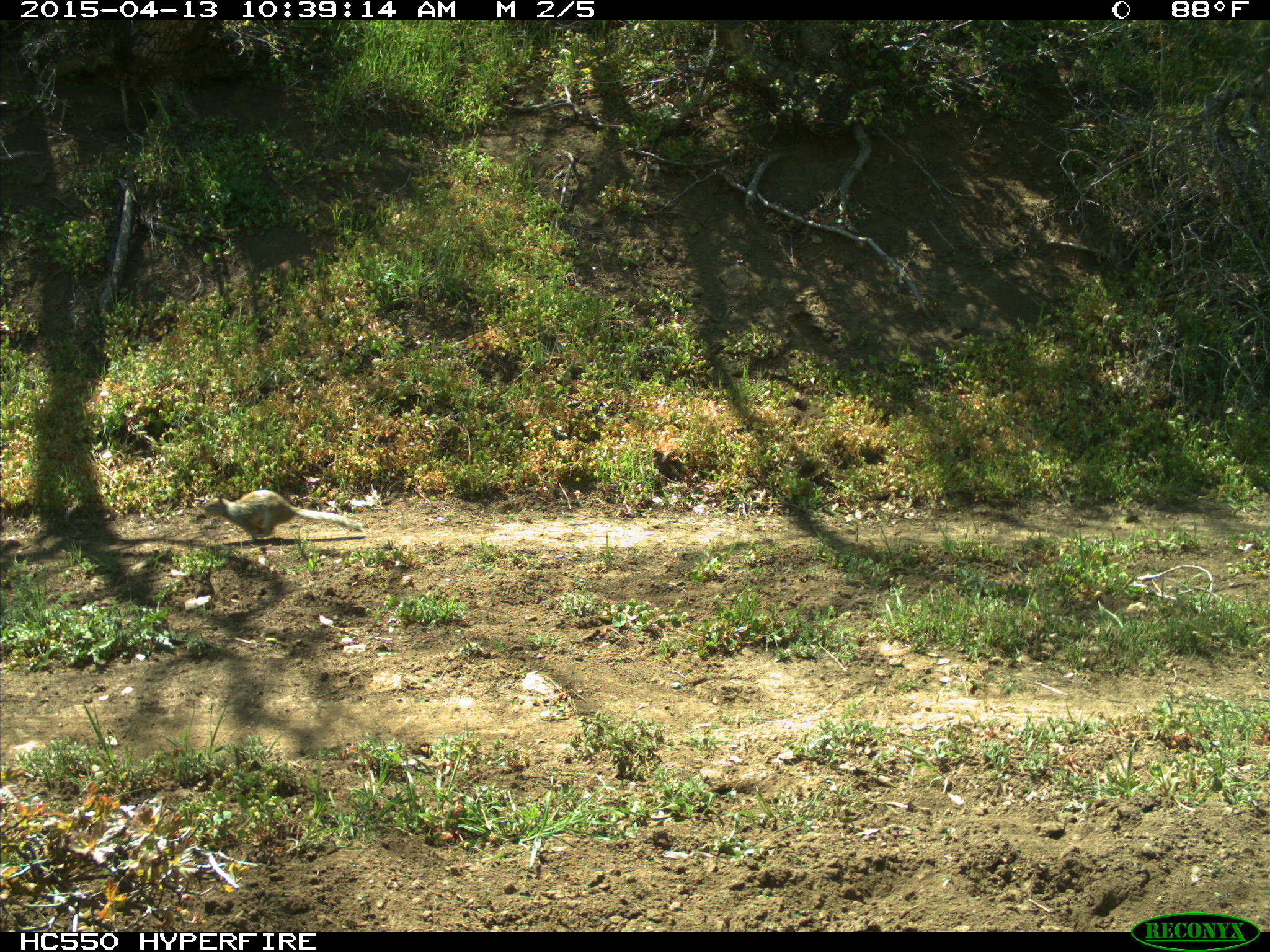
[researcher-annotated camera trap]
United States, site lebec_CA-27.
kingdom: Animalia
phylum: Chordata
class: Mammalia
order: Rodentia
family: Sciuridae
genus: Otospermophilus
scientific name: Otospermophilus beecheyi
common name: california ground squirrel